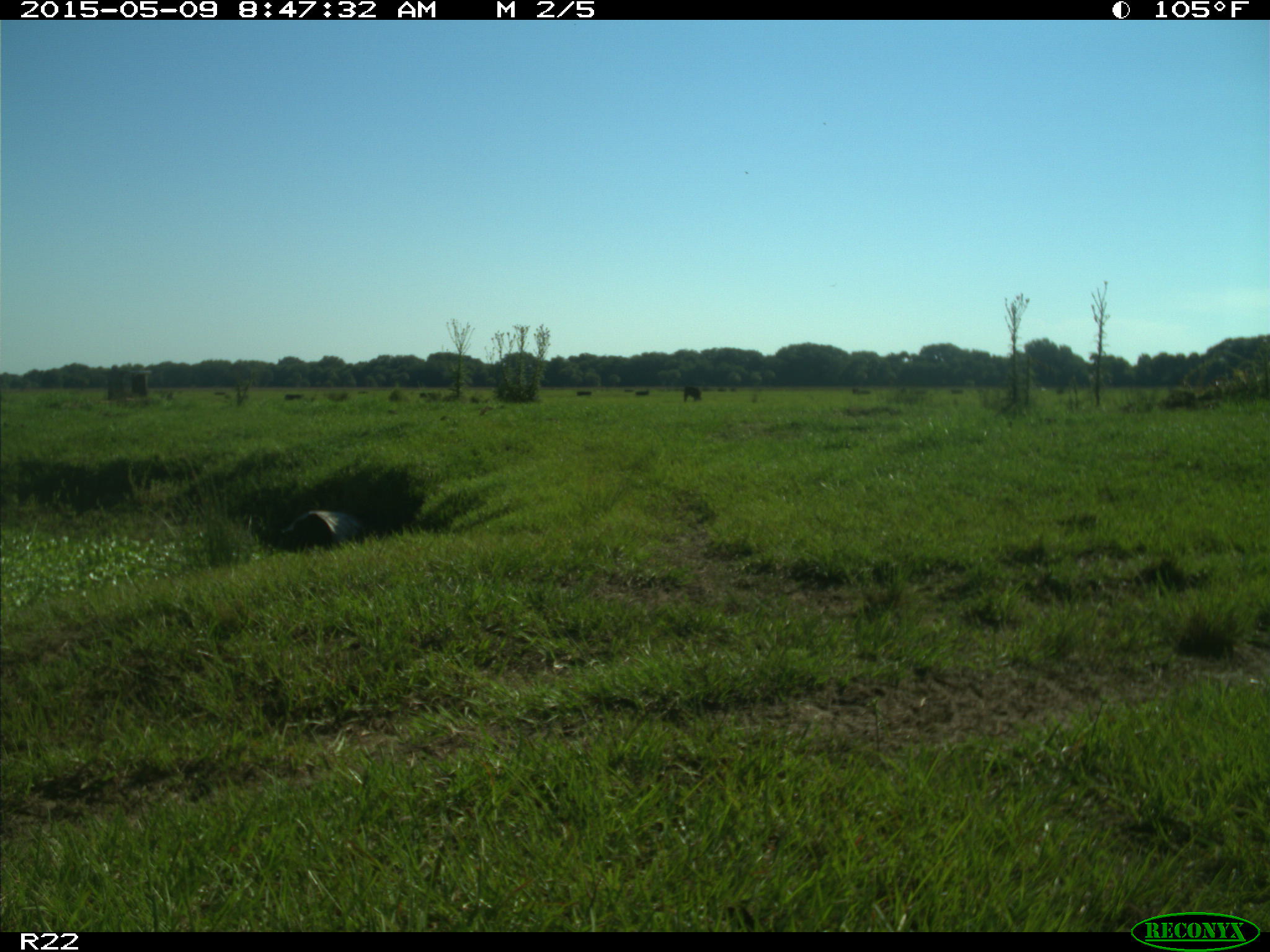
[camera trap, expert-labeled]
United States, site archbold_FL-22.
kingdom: Animalia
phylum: Chordata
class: Mammalia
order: Artiodactyla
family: Bovidae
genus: Bos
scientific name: Bos taurus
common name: domestic cow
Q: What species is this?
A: Bos taurus (domestic cow).